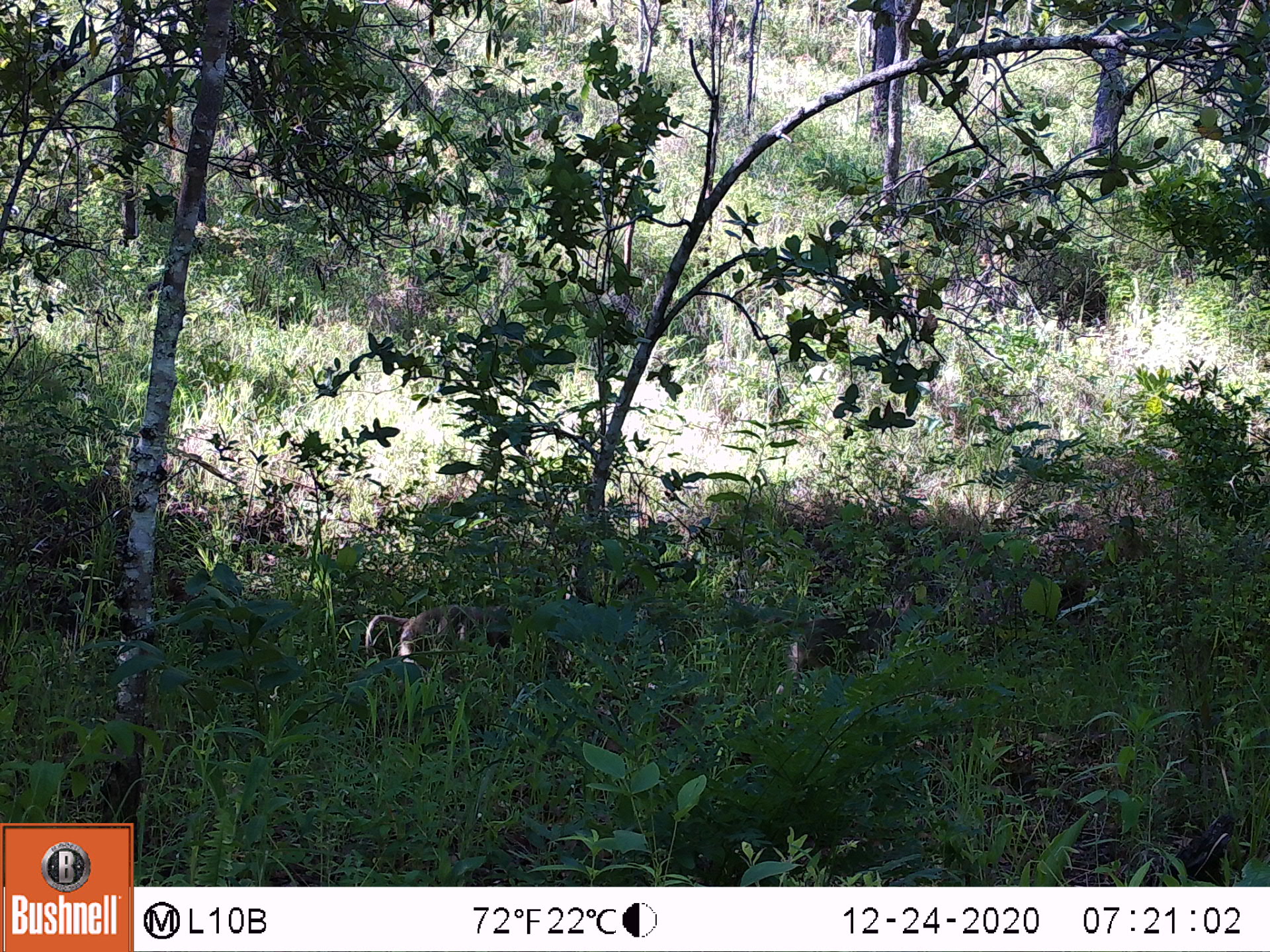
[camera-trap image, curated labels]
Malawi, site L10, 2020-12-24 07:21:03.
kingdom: Animalia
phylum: Chordata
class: Mammalia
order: Primates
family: Cercopithecidae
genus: Papio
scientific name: Papio cynocephalus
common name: yellow baboon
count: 1